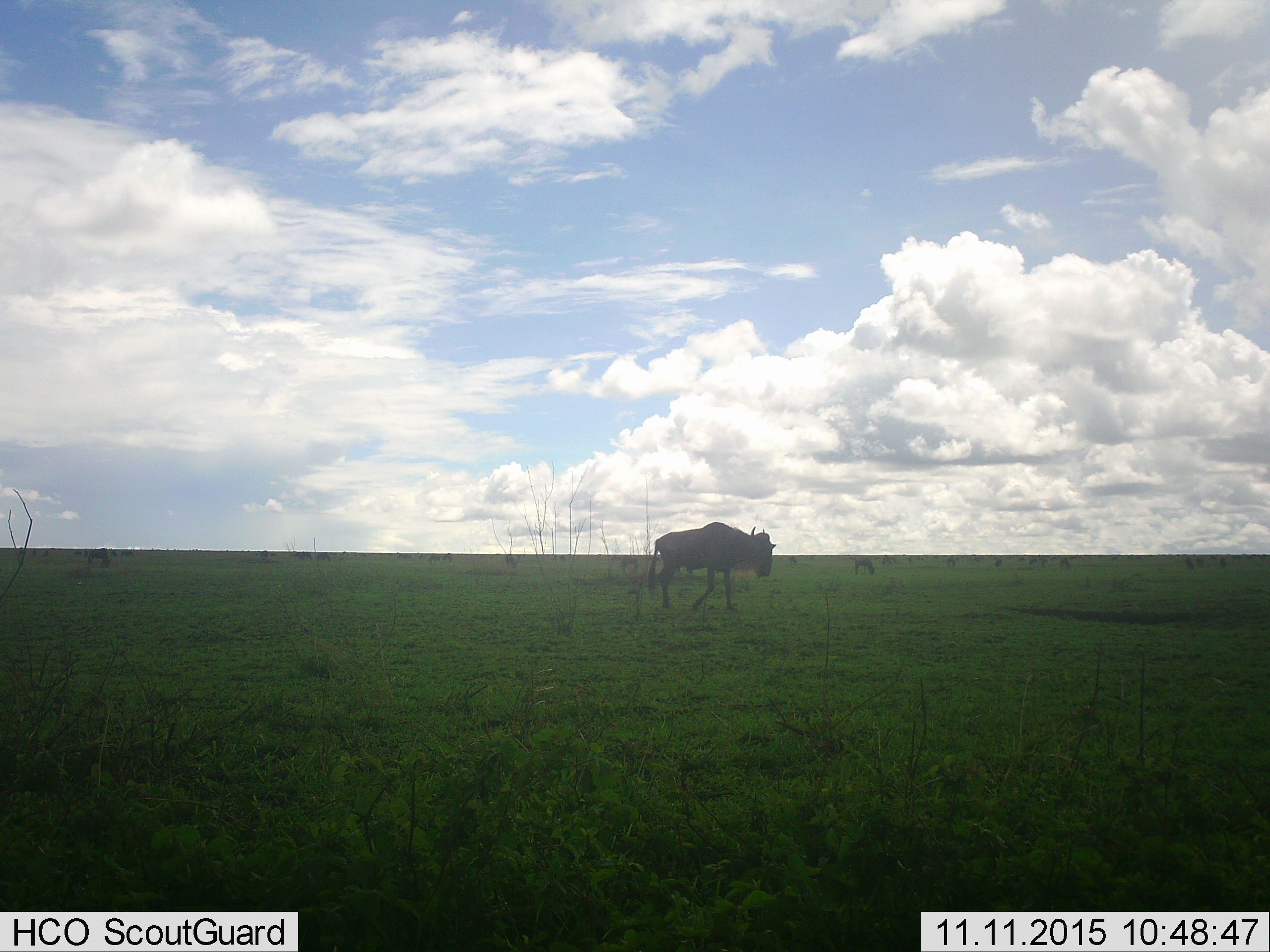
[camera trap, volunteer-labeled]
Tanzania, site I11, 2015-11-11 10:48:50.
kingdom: Animalia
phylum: Chordata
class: Mammalia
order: Artiodactyla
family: Bovidae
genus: Connochaetes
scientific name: Connochaetes taurinus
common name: blue wildebeest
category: wildebeest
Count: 1.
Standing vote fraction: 14%.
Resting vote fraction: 0%.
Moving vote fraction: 100%.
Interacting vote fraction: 0%.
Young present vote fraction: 0%.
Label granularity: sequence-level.